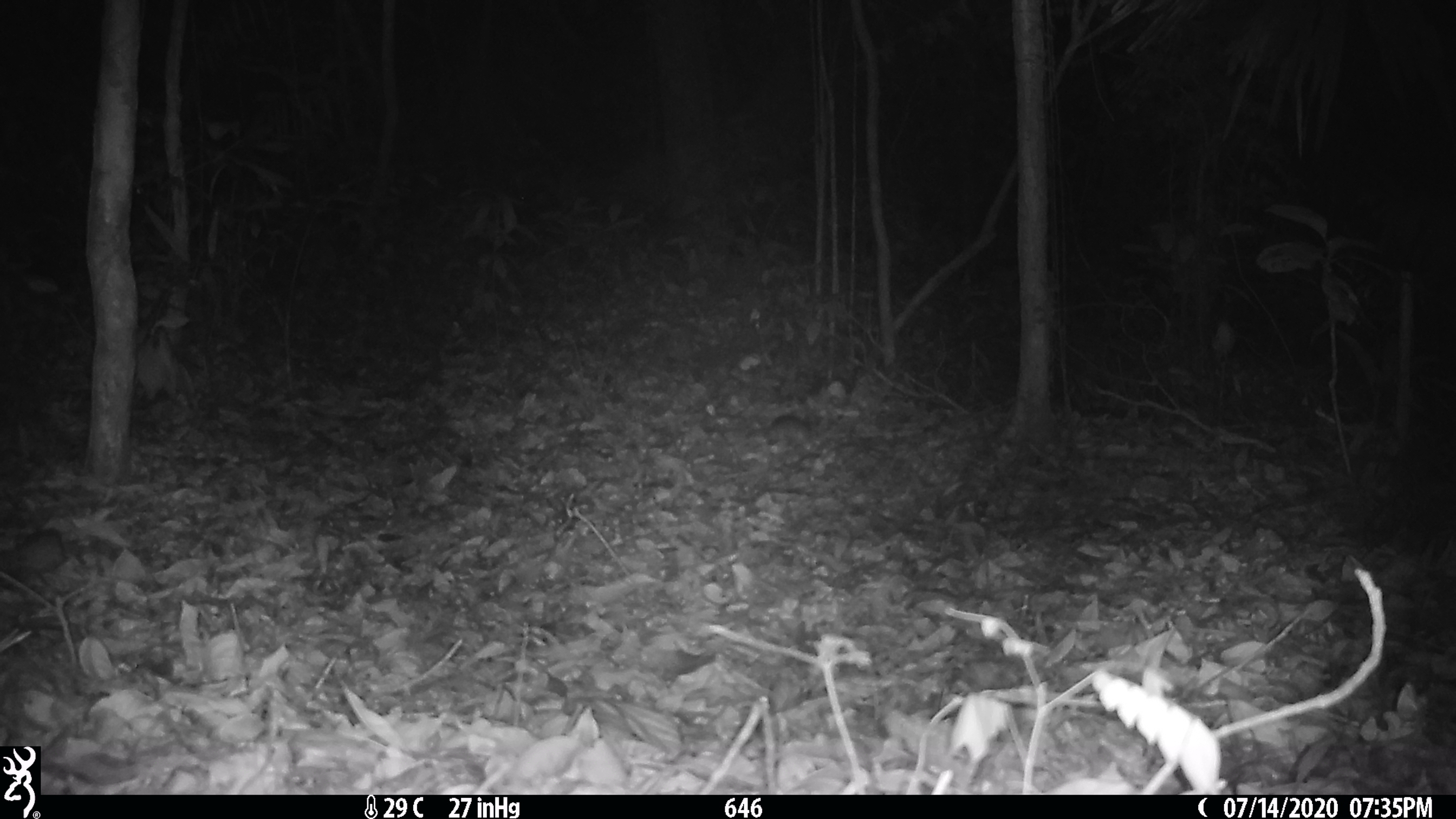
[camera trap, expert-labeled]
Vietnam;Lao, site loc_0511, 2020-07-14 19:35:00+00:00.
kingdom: Animalia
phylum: Chordata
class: Mammalia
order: Rodentia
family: Muridae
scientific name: Muridae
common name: old-world mice and rats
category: unidentified murid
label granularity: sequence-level